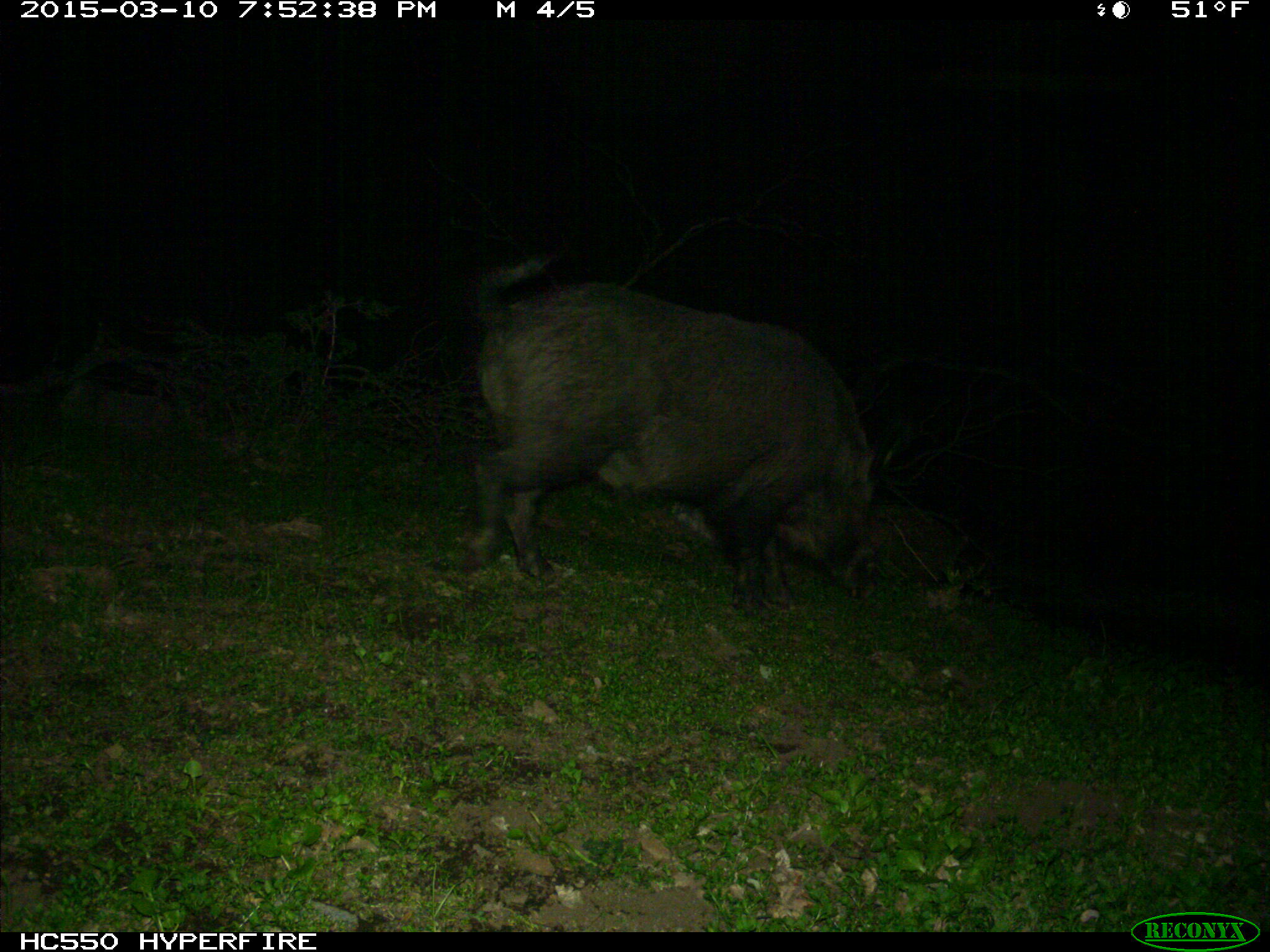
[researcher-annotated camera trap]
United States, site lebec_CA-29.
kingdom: Animalia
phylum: Chordata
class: Mammalia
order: Artiodactyla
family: Suidae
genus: Sus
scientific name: Sus scrofa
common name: wild boar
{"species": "Sus scrofa (wild boar)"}